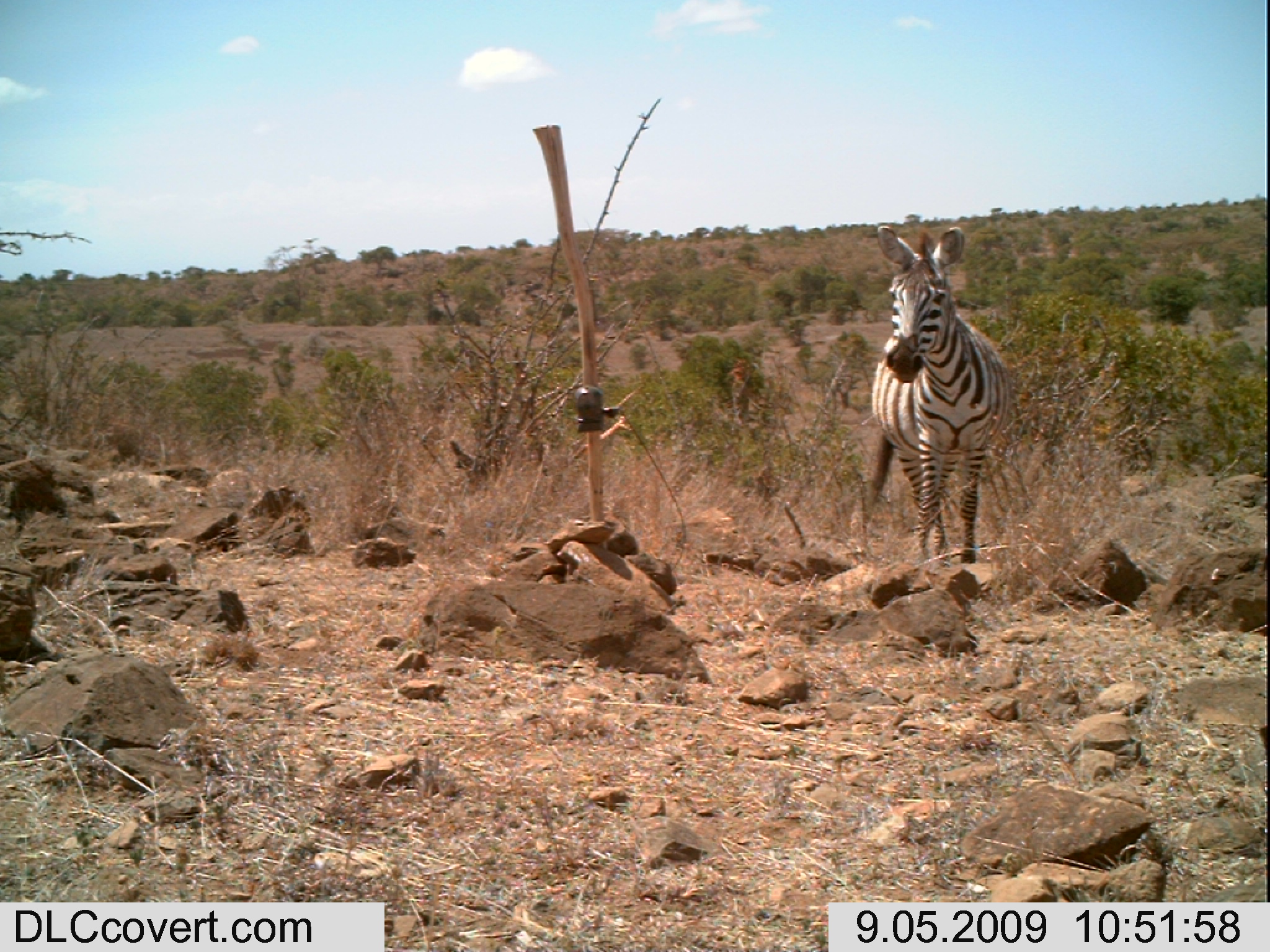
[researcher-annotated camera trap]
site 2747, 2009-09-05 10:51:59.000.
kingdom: Animalia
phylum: Chordata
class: Mammalia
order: Perissodactyla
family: Equidae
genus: Equus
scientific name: Equus quagga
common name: plains zebra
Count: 1.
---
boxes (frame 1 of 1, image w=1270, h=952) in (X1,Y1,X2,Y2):
equus quagga: (869,224,1008,565)